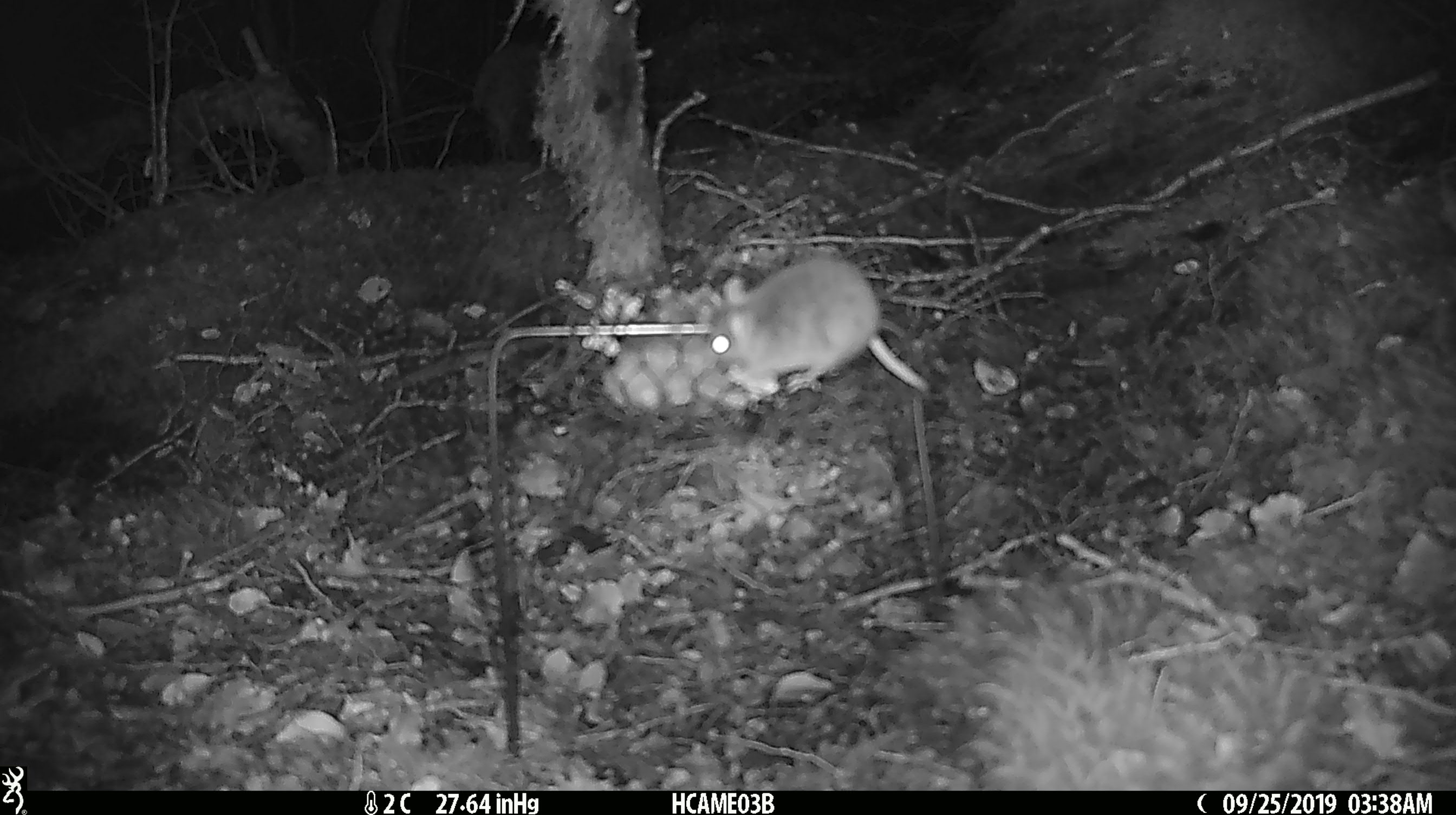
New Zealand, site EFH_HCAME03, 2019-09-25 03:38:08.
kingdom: Animalia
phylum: Chordata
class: Mammalia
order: Rodentia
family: Muridae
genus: Mus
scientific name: Mus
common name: mouse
Mouse (Mus).